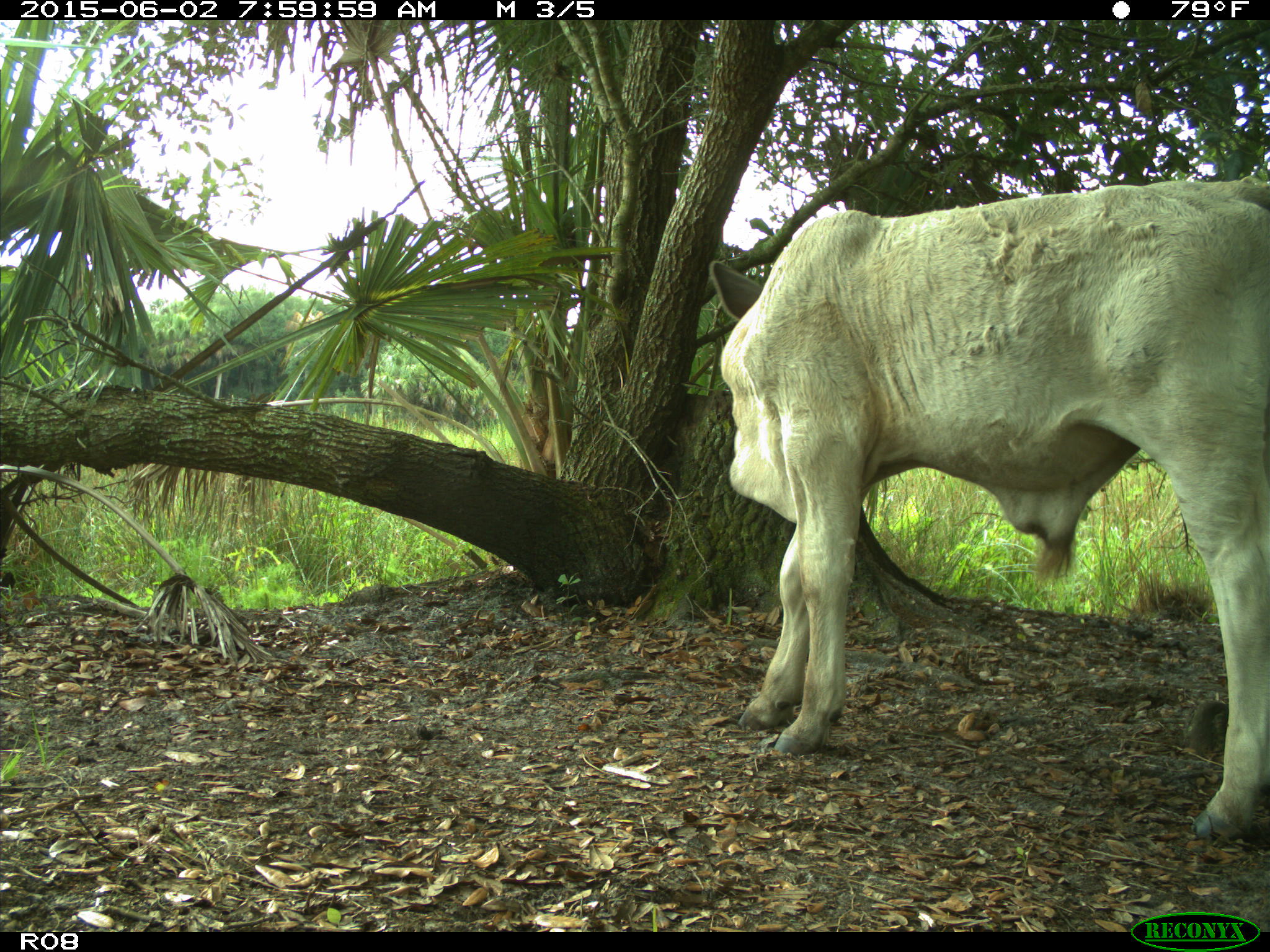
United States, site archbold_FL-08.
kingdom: Animalia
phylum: Chordata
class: Mammalia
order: Artiodactyla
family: Bovidae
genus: Bos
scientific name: Bos taurus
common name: domestic cow